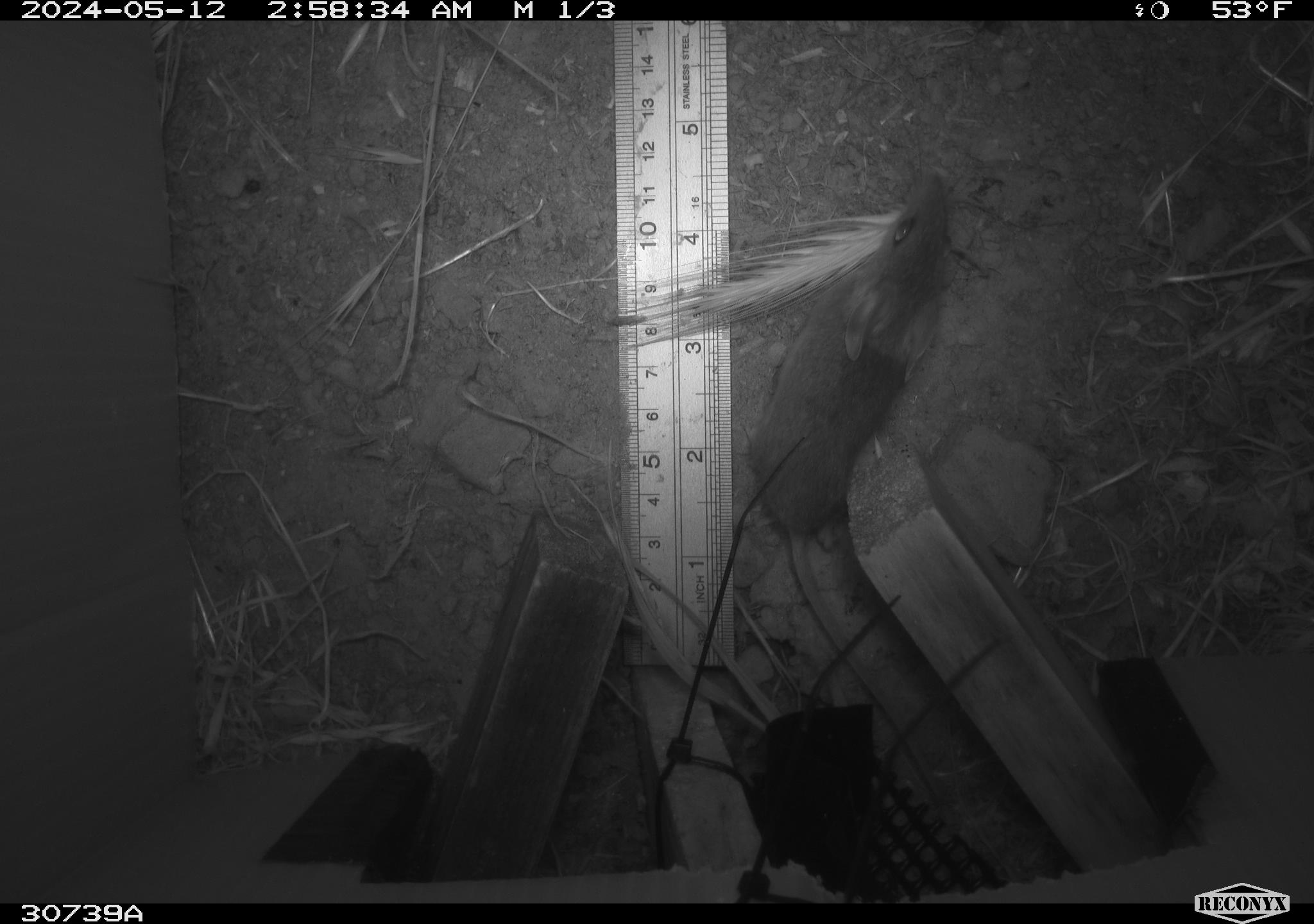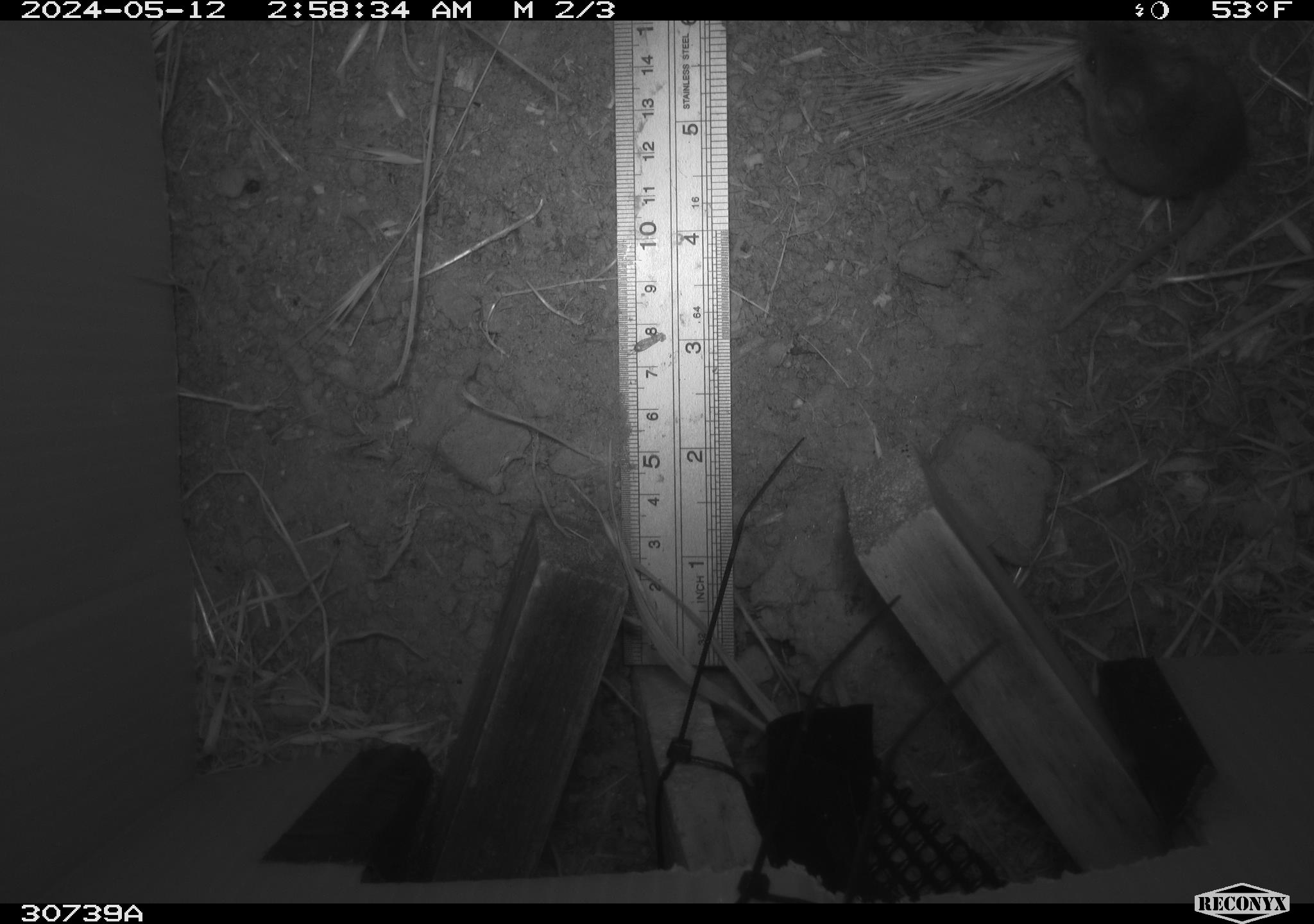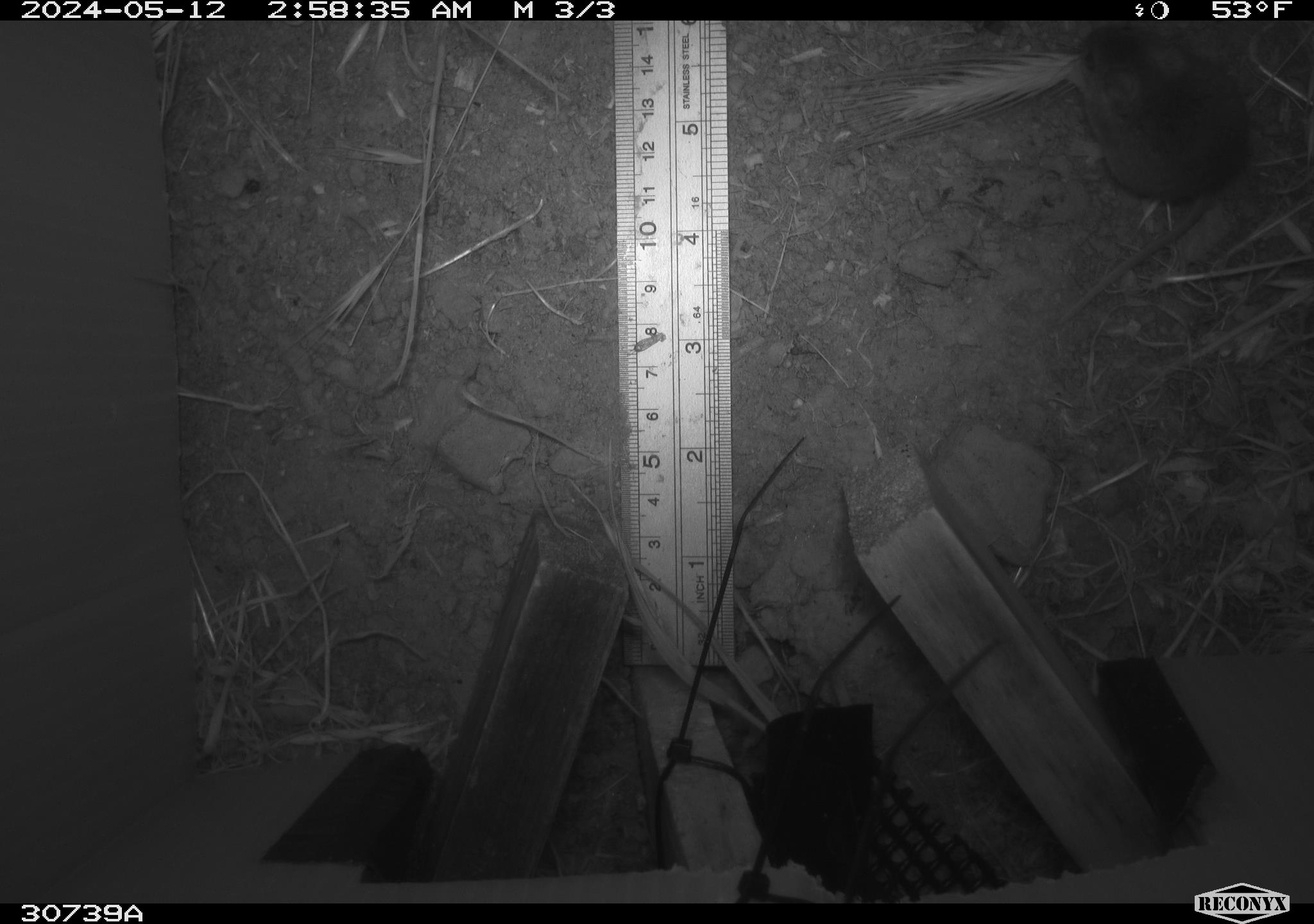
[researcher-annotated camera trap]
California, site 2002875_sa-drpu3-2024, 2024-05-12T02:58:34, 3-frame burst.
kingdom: Animalia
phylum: Chordata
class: Mammalia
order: Rodentia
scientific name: Rodentia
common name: rodent